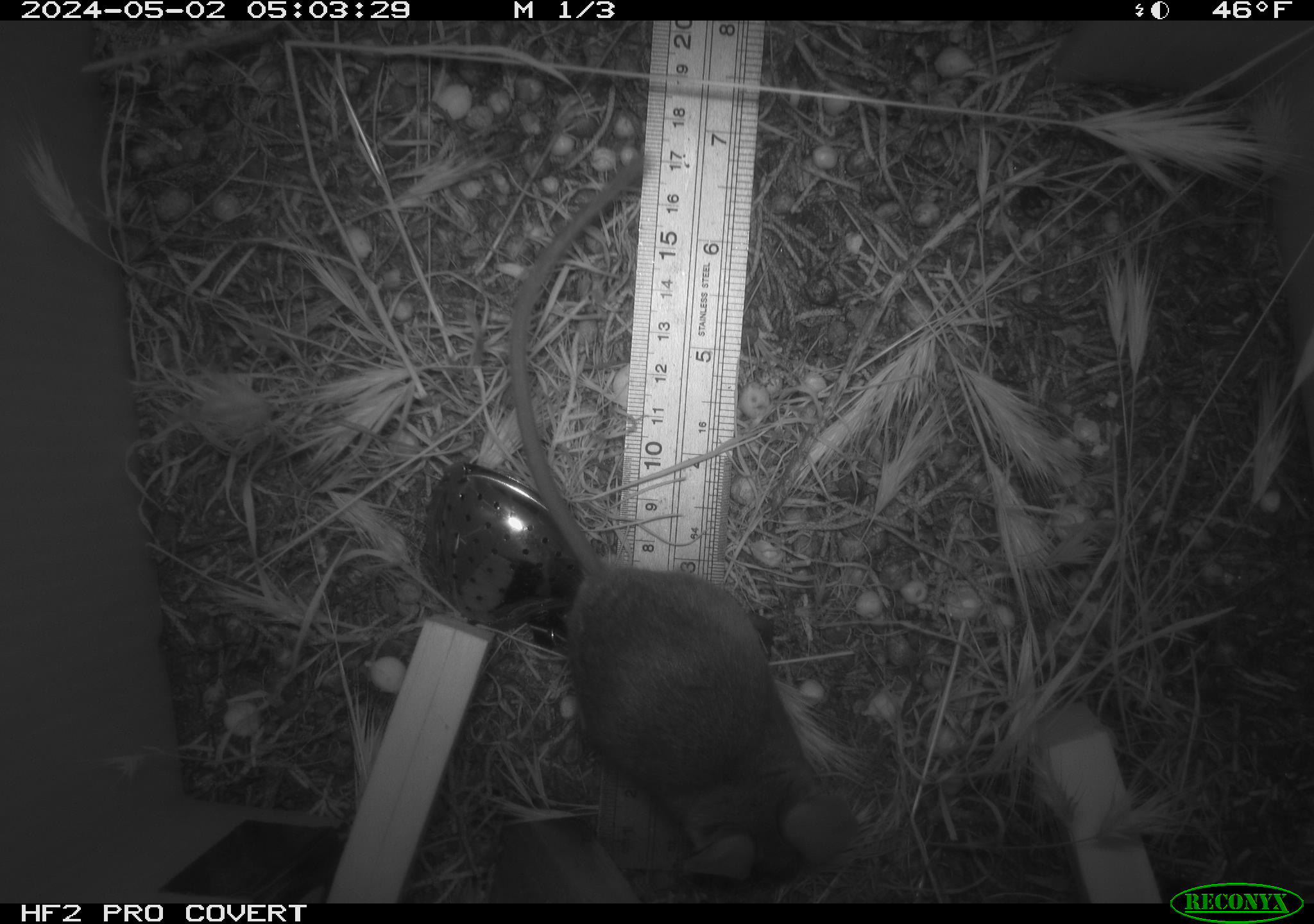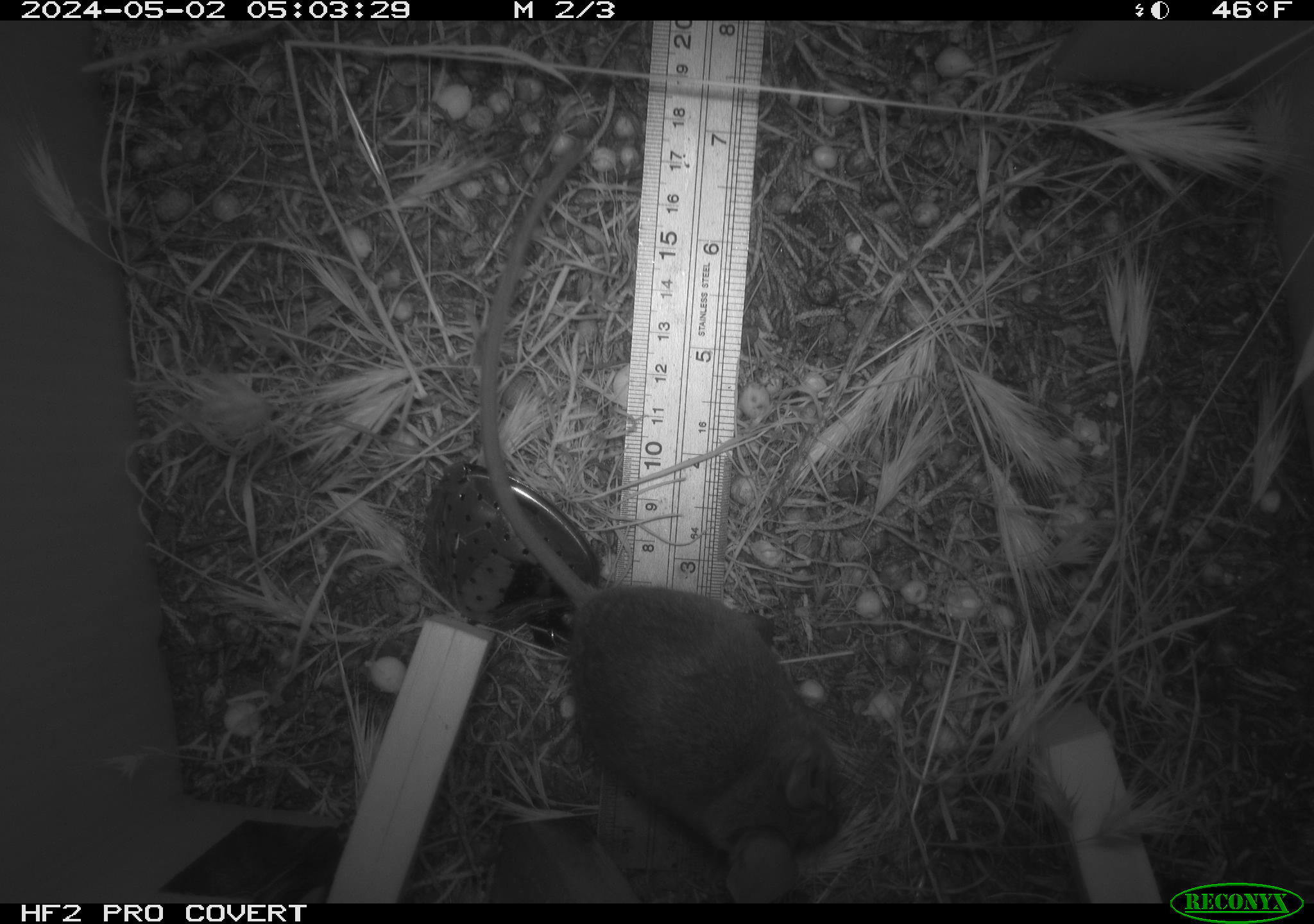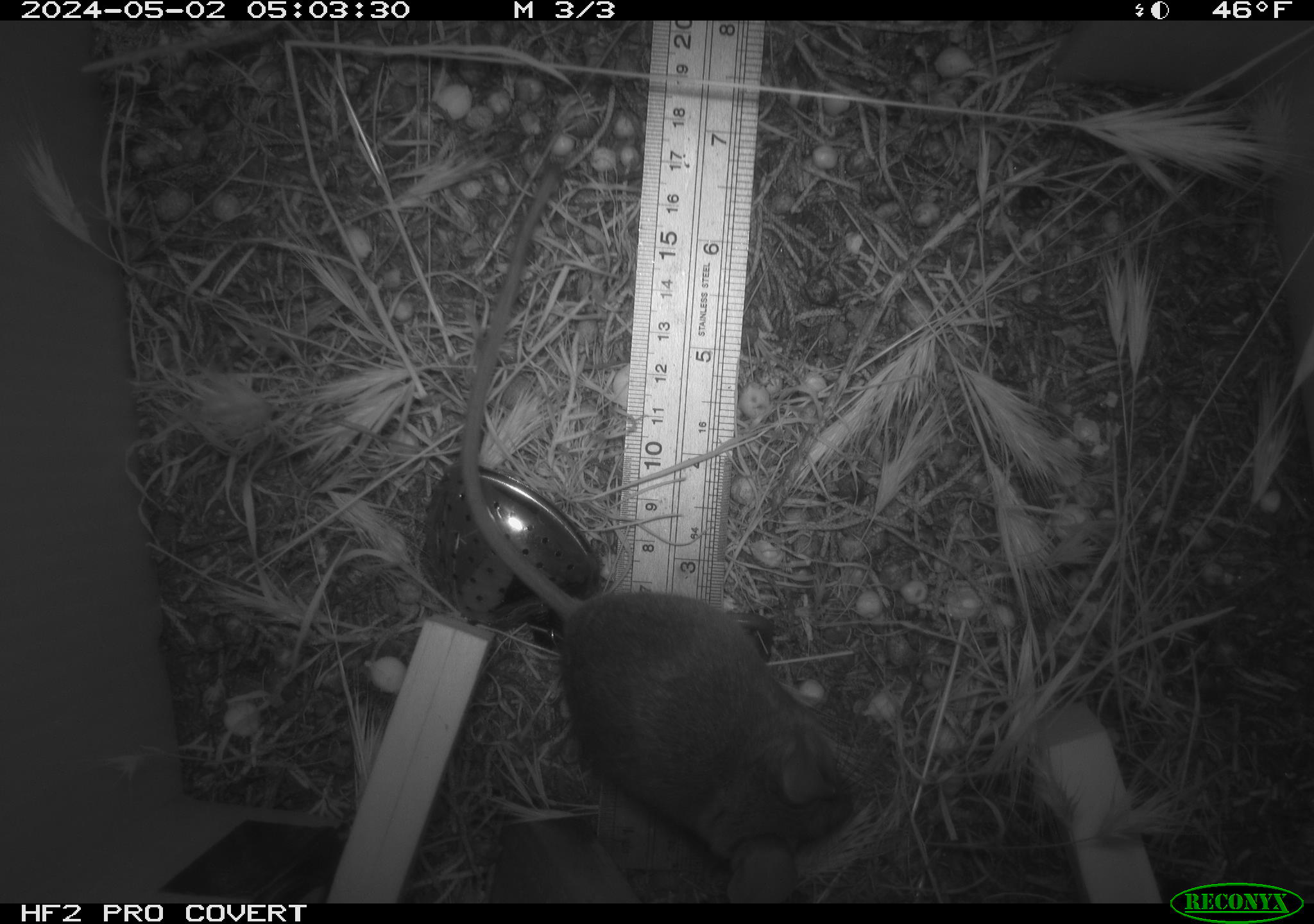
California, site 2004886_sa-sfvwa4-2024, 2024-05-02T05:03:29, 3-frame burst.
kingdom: Animalia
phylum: Chordata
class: Mammalia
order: Rodentia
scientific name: Rodentia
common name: mouse species